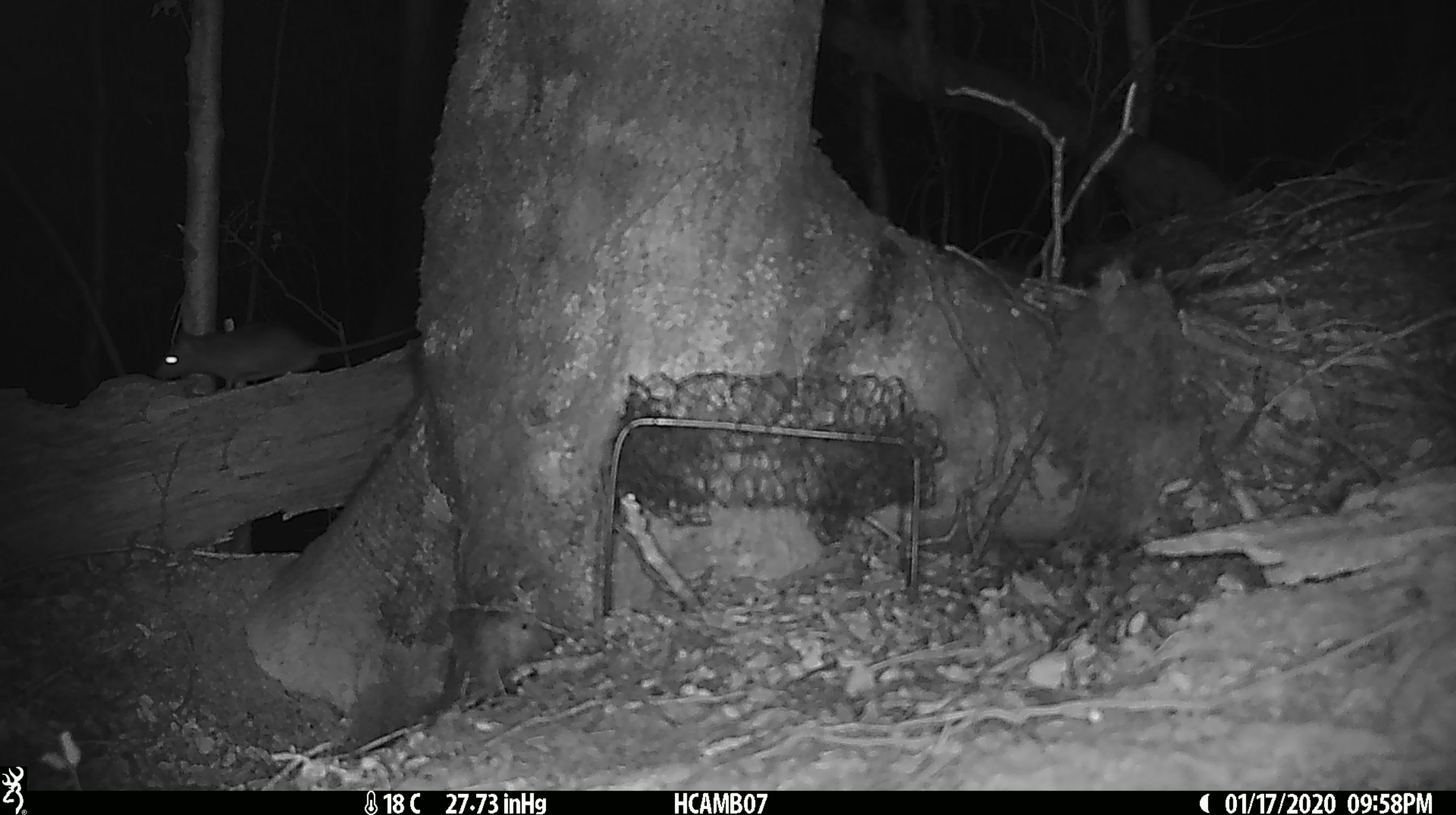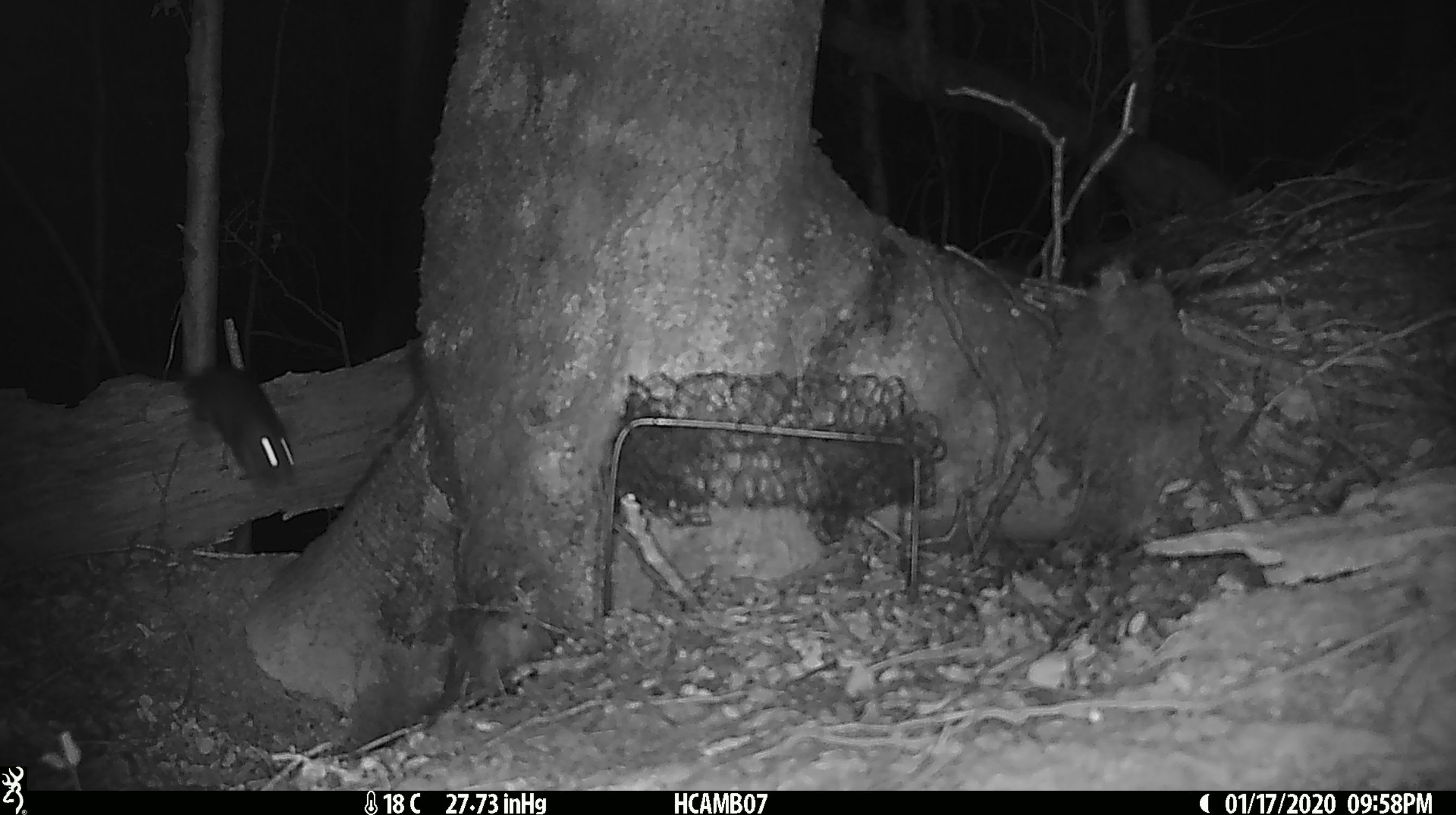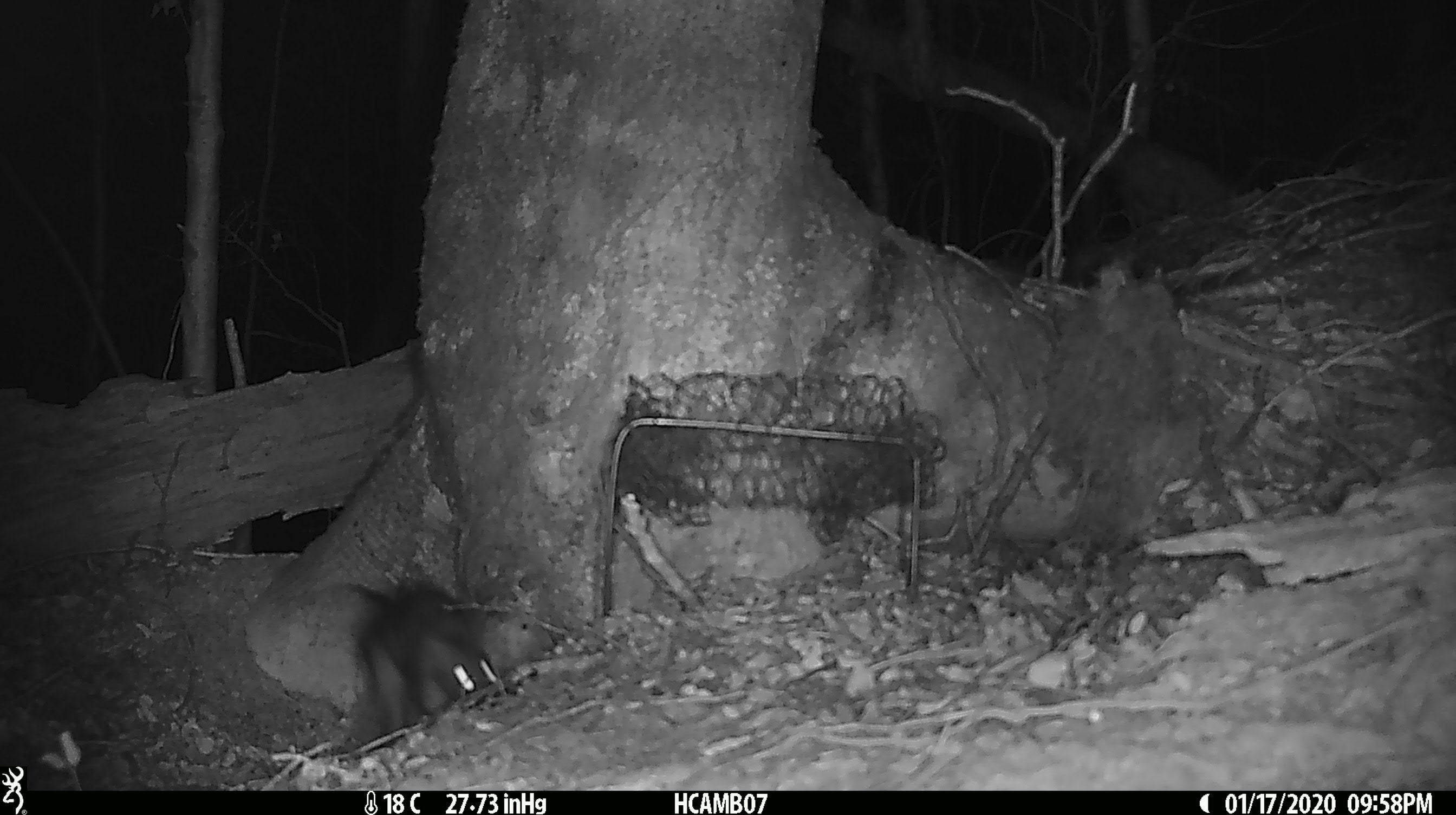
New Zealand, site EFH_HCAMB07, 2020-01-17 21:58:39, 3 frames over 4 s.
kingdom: Animalia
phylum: Chordata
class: Mammalia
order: Rodentia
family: Muridae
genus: Rattus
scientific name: Rattus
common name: rat